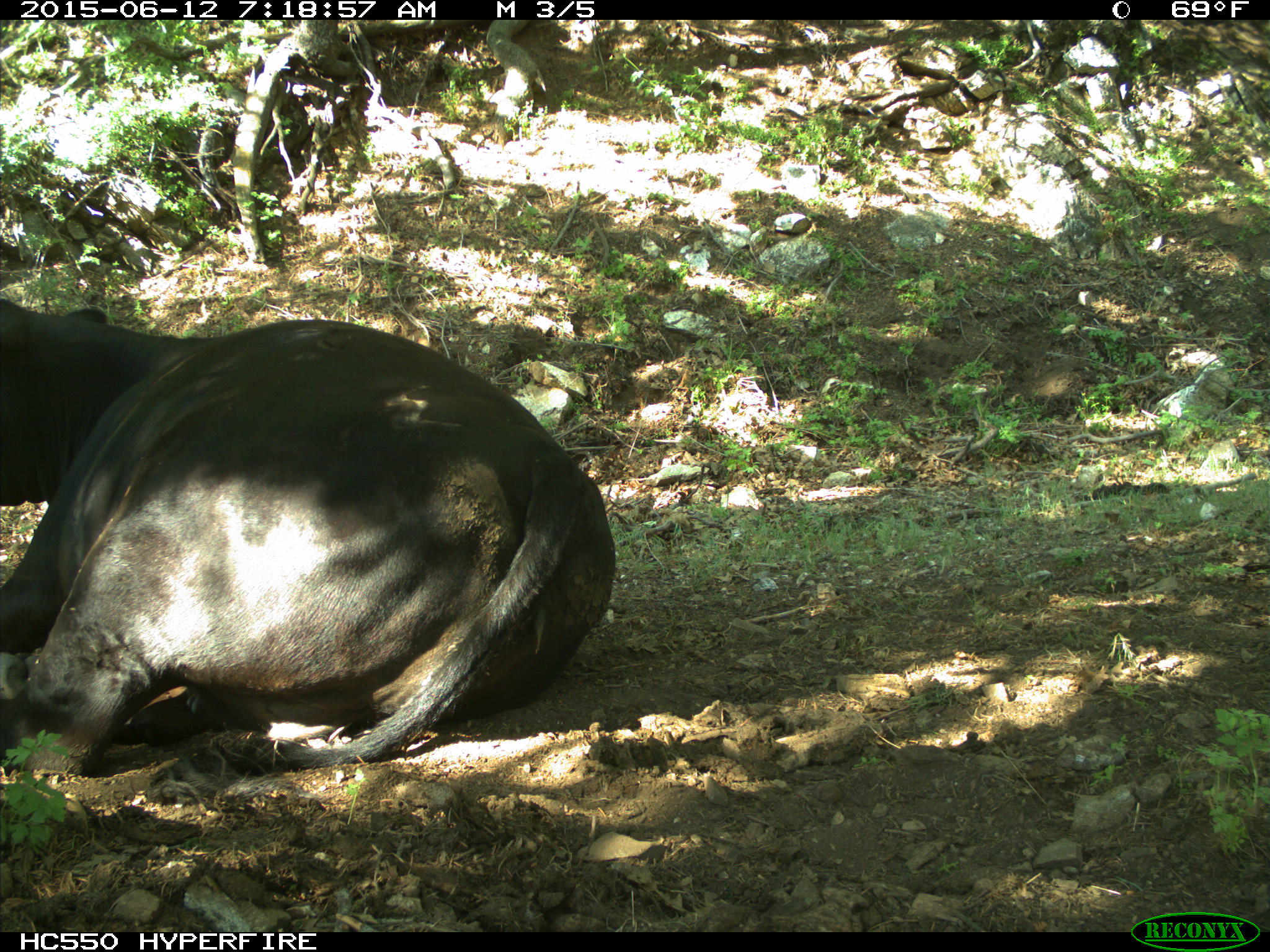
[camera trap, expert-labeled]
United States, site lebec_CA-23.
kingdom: Animalia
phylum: Chordata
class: Mammalia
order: Artiodactyla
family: Bovidae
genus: Bos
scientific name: Bos taurus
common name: domestic cow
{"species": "Bos taurus (domestic cow)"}